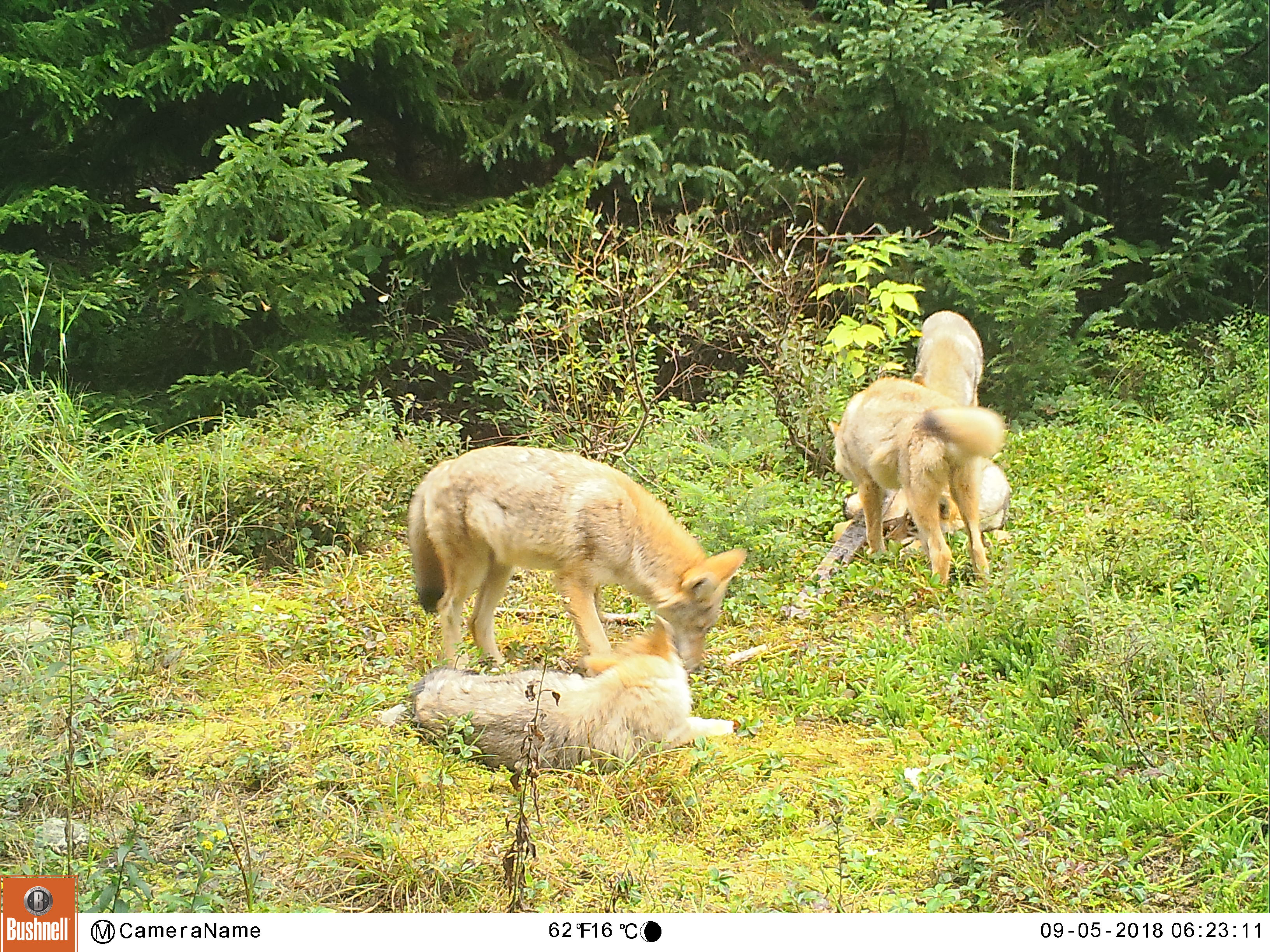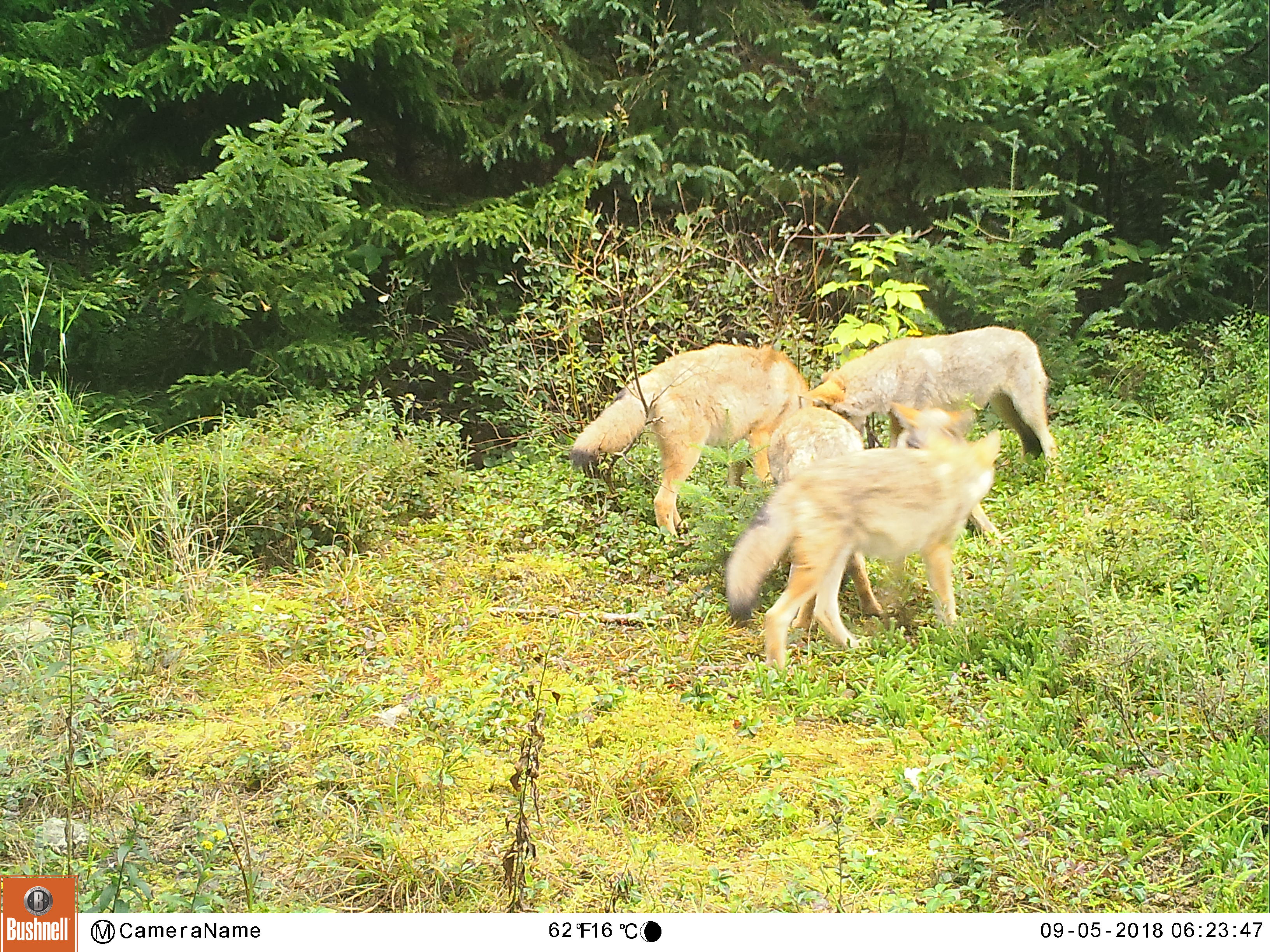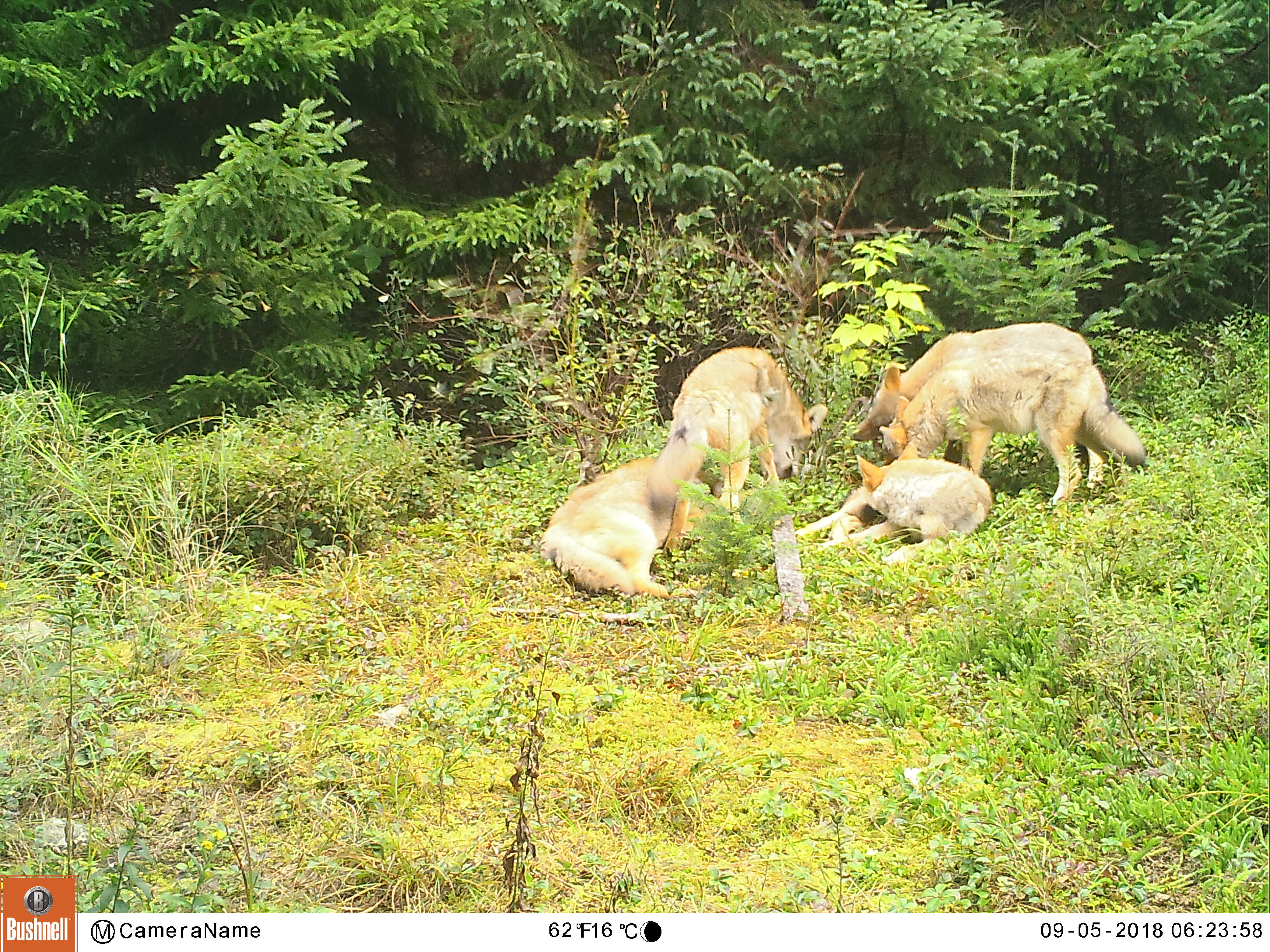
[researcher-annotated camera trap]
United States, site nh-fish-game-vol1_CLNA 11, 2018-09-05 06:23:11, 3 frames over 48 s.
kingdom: Animalia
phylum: Chordata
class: Mammalia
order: Carnivora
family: Canidae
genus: Canis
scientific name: Canis latrans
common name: coyote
Coyote (Canis latrans).